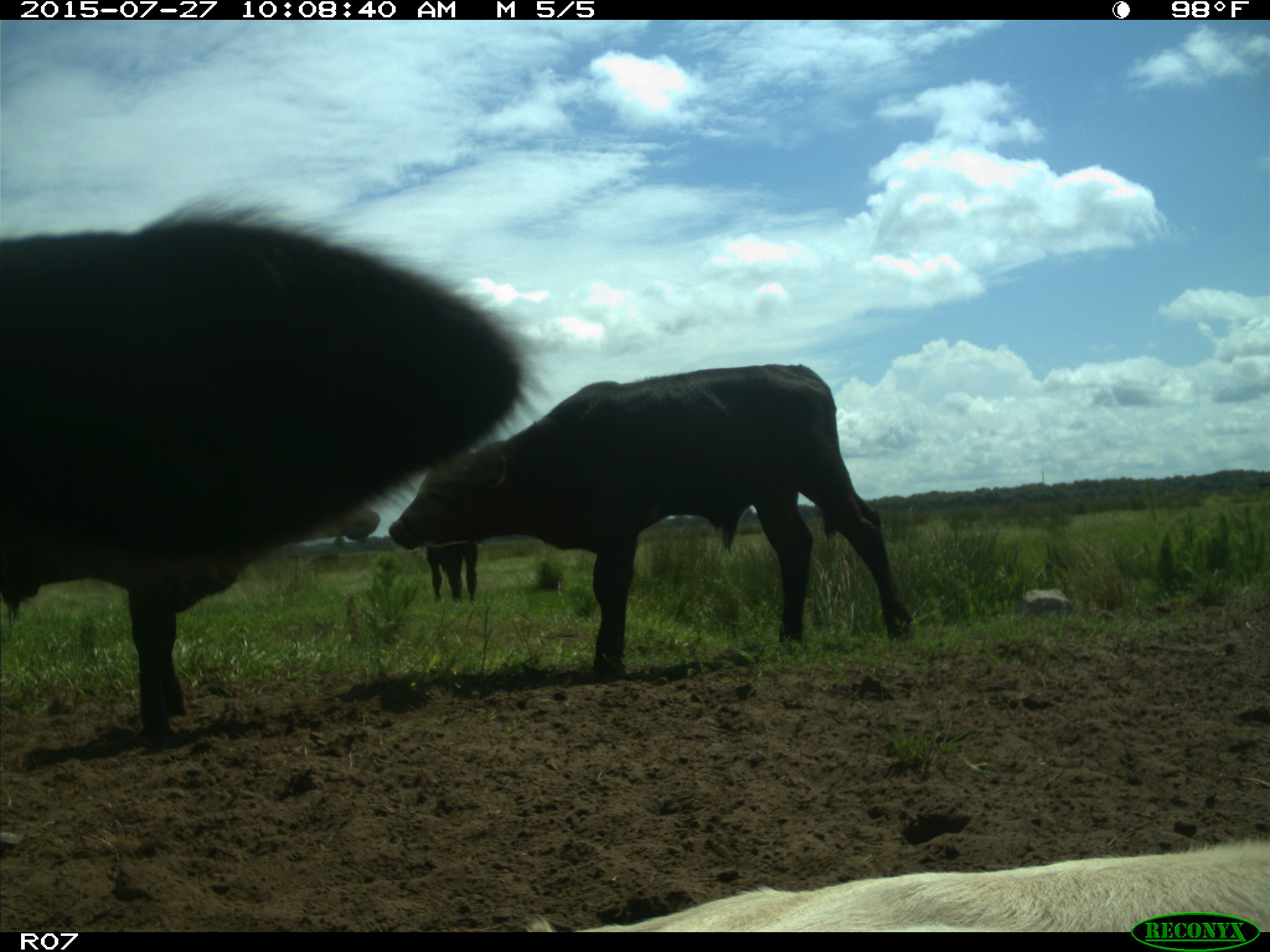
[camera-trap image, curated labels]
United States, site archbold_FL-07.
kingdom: Animalia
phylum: Chordata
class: Mammalia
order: Artiodactyla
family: Bovidae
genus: Bos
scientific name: Bos taurus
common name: domestic cow